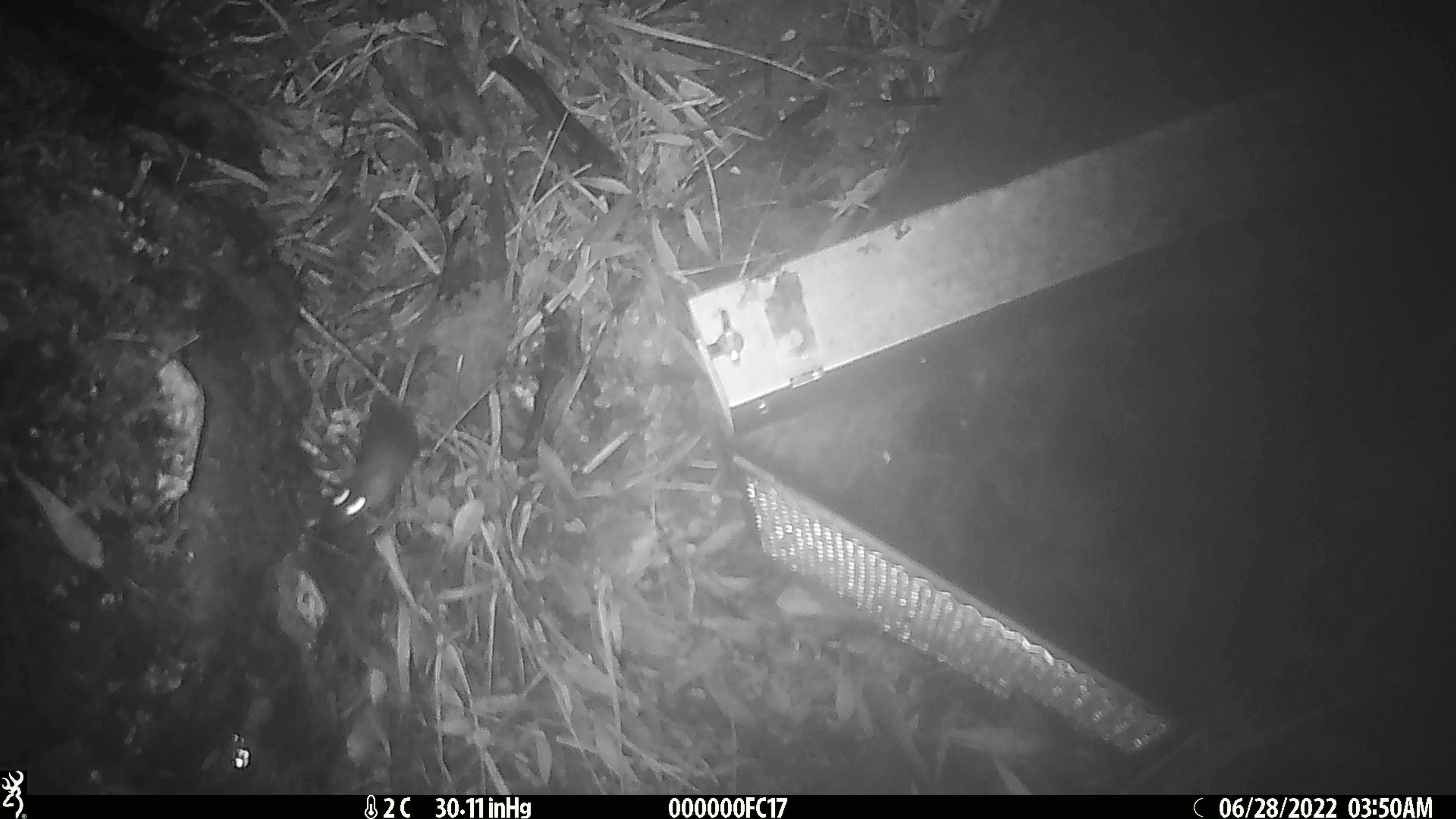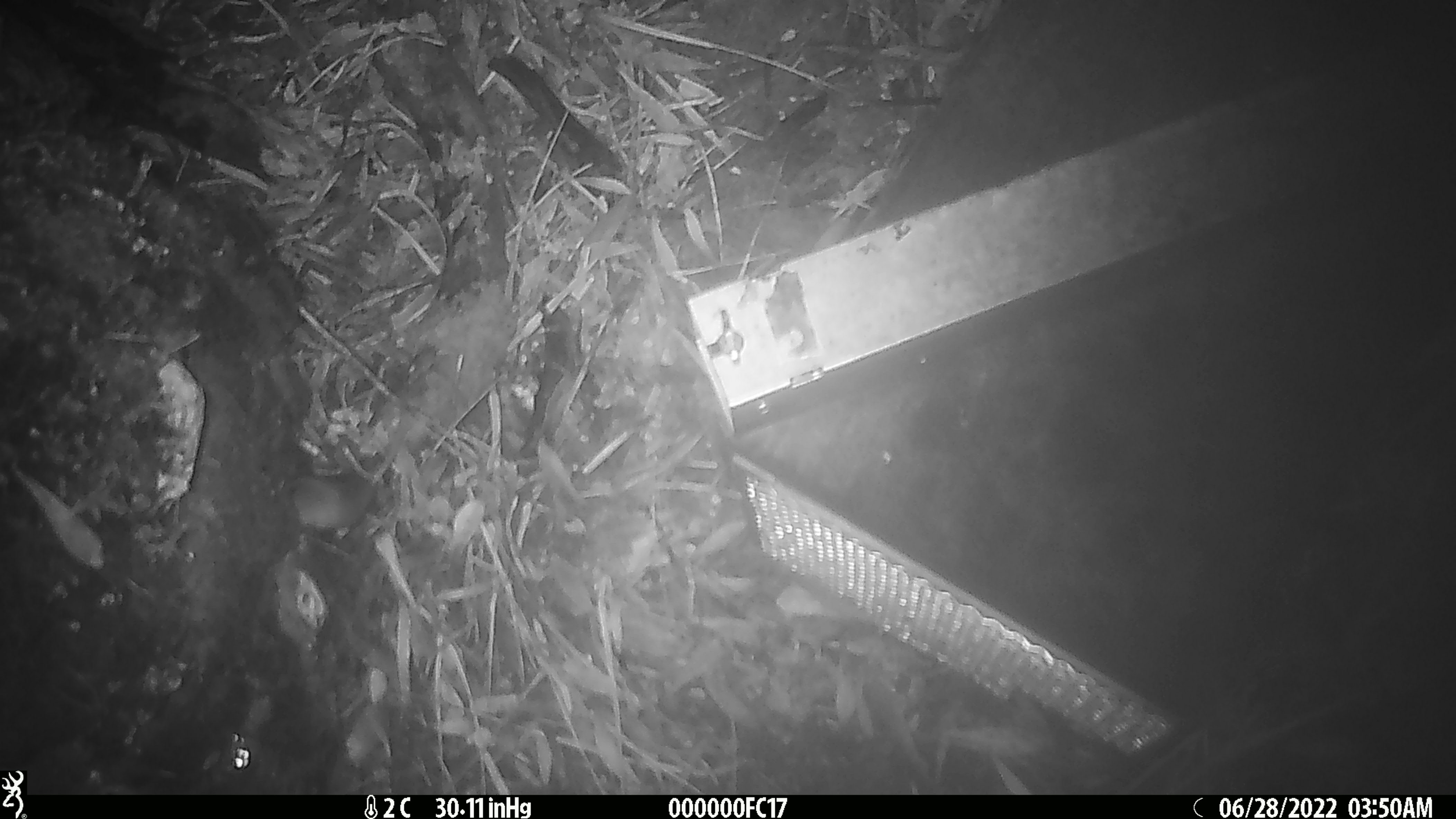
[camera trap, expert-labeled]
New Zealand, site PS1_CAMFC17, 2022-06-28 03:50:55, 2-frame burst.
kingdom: Animalia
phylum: Chordata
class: Mammalia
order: Rodentia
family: Muridae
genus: Mus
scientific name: Mus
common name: mouse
Mouse (Mus).